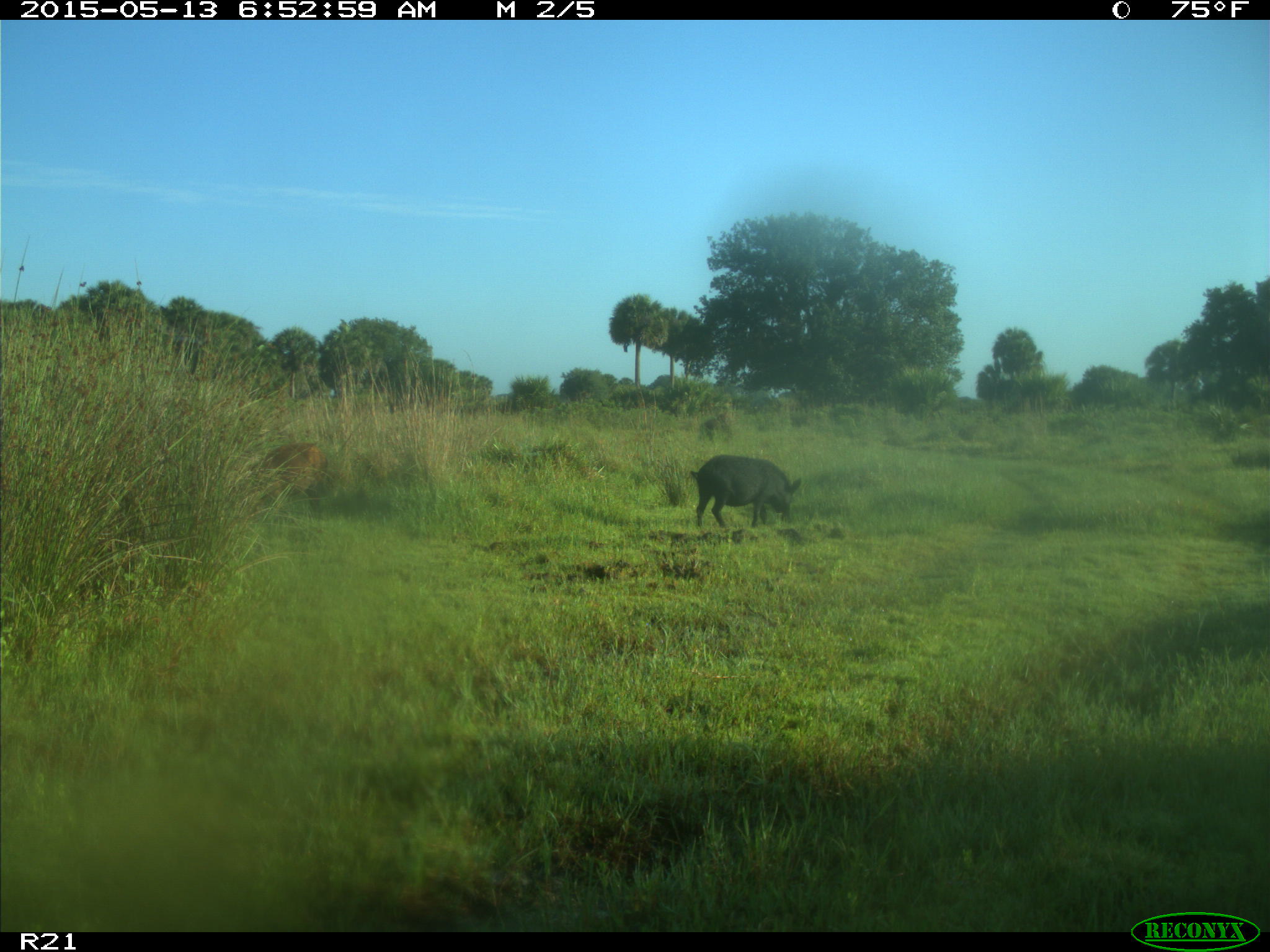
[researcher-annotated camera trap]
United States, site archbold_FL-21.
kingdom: Animalia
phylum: Chordata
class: Mammalia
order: Artiodactyla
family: Bovidae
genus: Bos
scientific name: Bos taurus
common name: domestic cow